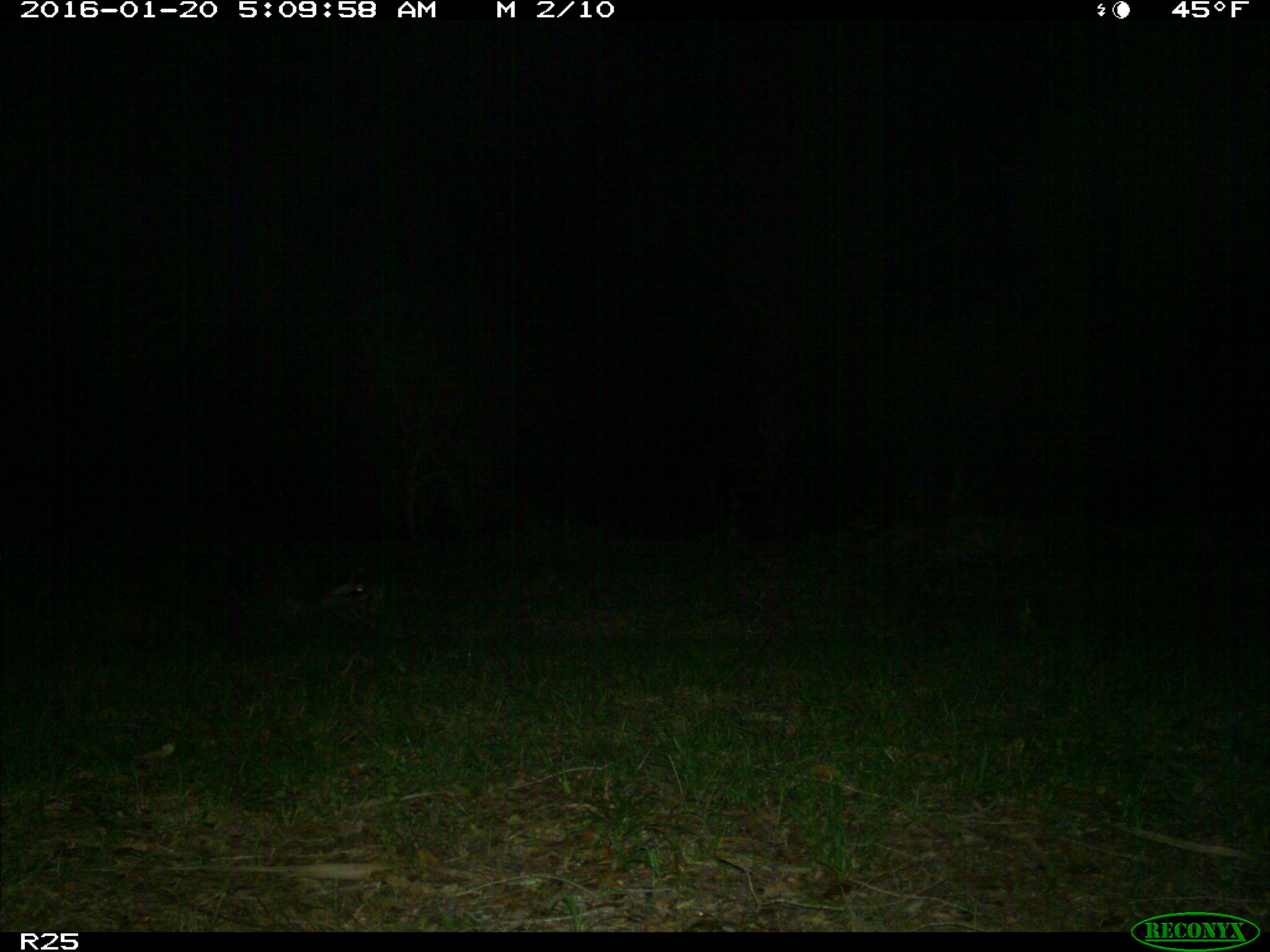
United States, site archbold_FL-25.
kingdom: Animalia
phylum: Chordata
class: Mammalia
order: Carnivora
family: Procyonidae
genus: Procyon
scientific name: Procyon lotor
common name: common raccoon